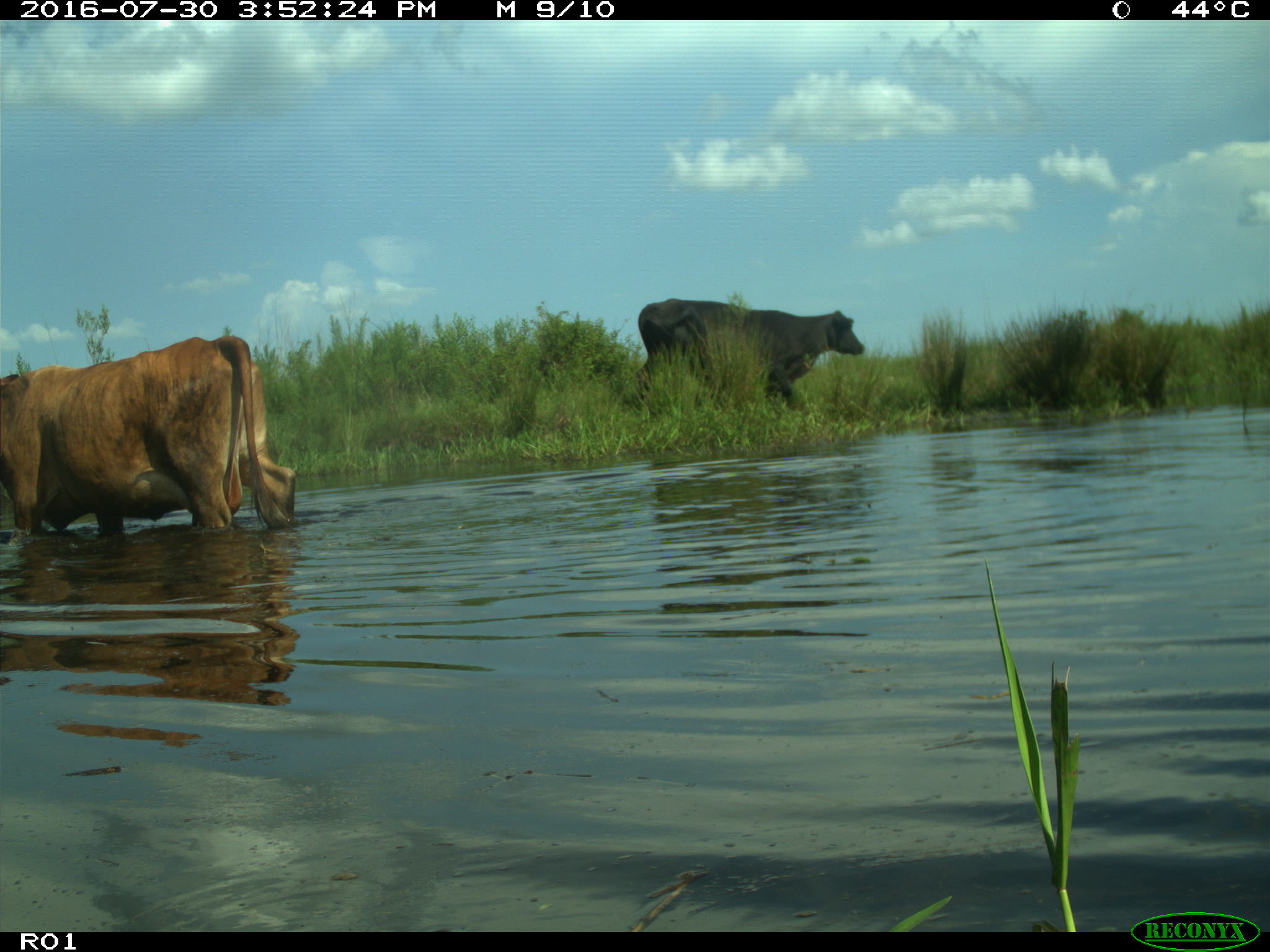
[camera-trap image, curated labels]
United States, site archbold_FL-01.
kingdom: Animalia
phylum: Chordata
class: Mammalia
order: Artiodactyla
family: Bovidae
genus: Bos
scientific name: Bos taurus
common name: domestic cow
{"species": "Bos taurus (domestic cow)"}